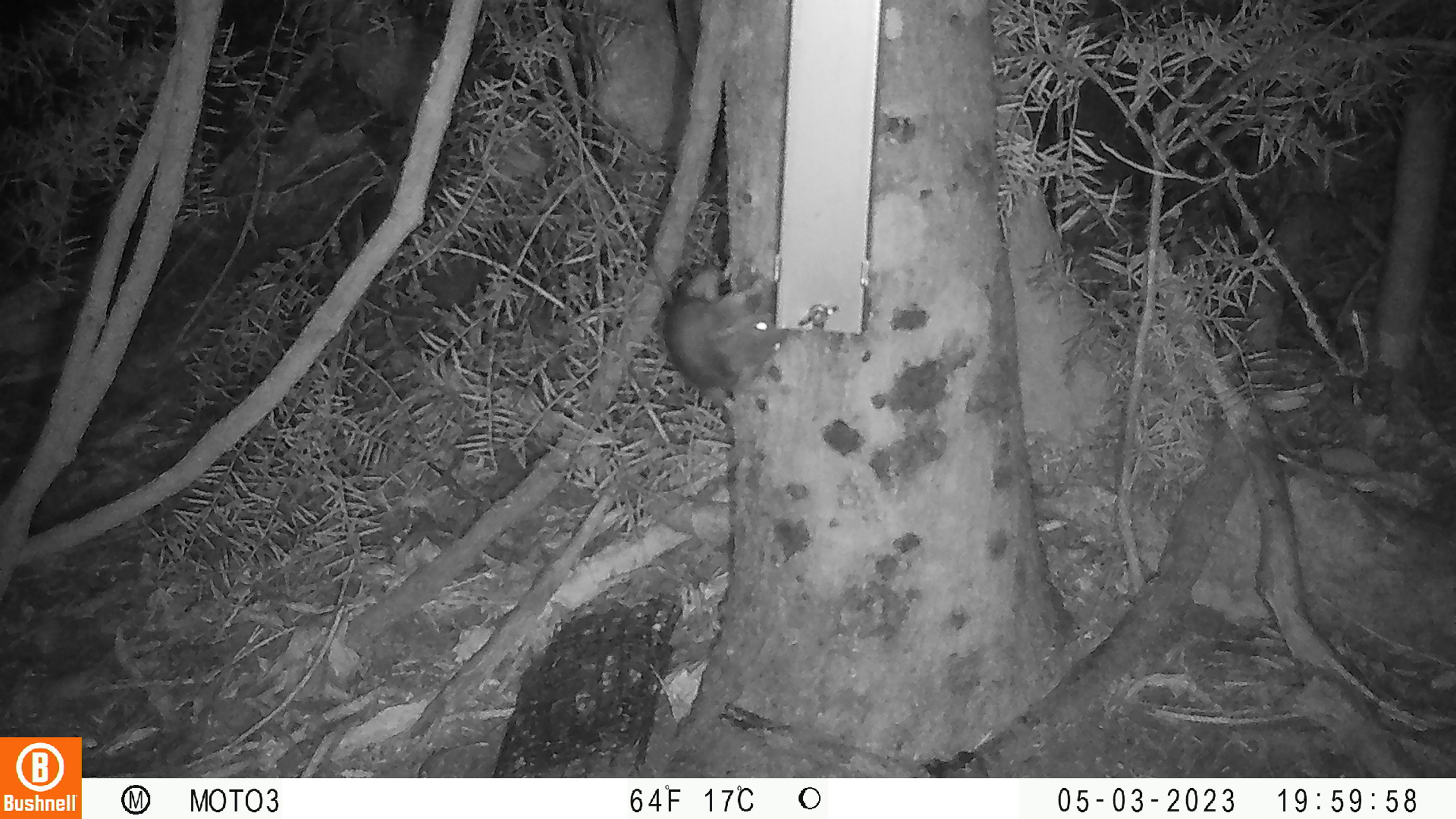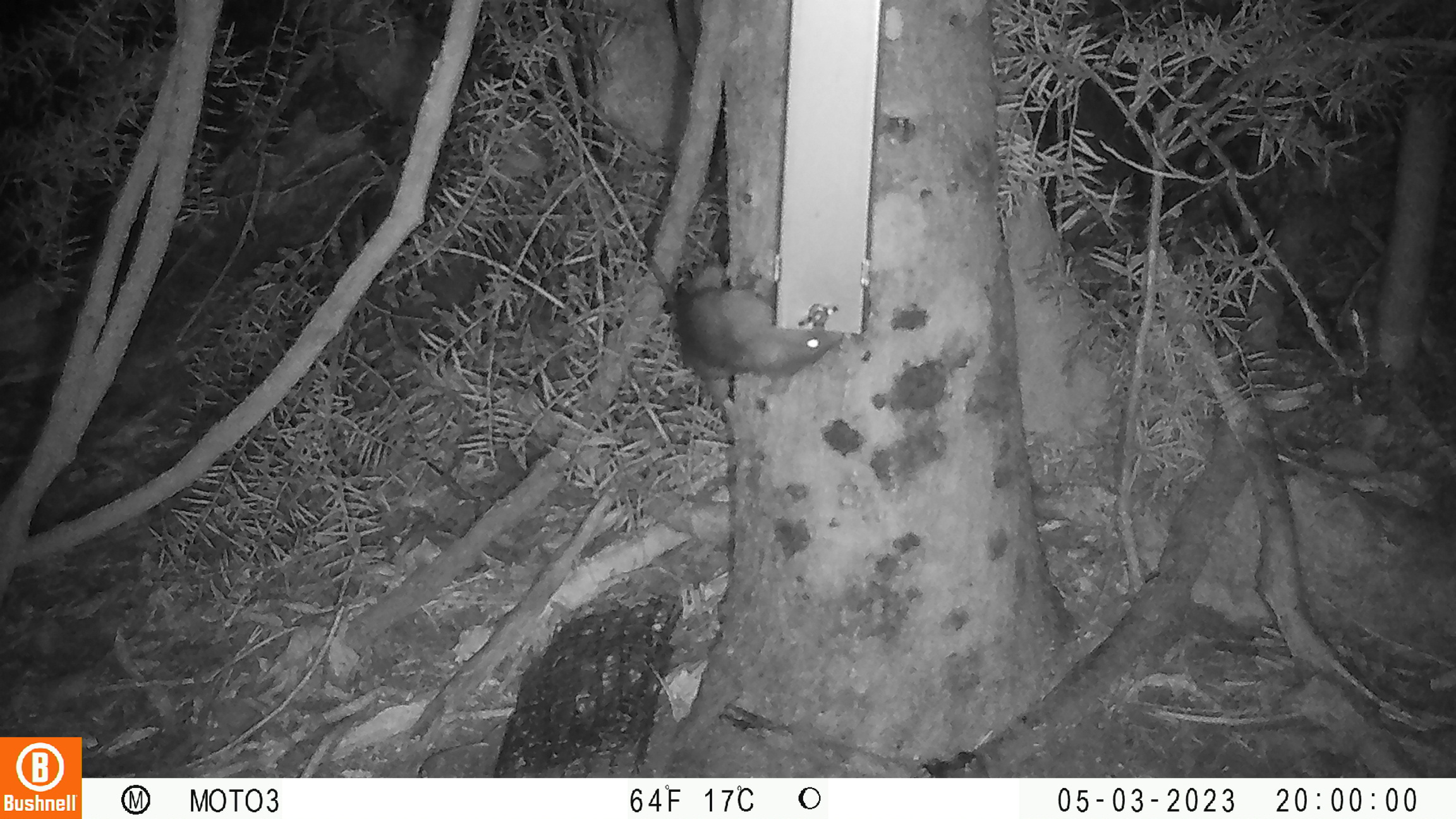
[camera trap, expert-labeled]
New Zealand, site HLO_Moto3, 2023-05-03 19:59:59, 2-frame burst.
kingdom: Animalia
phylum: Chordata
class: Mammalia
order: Rodentia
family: Muridae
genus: Rattus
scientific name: Rattus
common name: rat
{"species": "rat (Rattus)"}